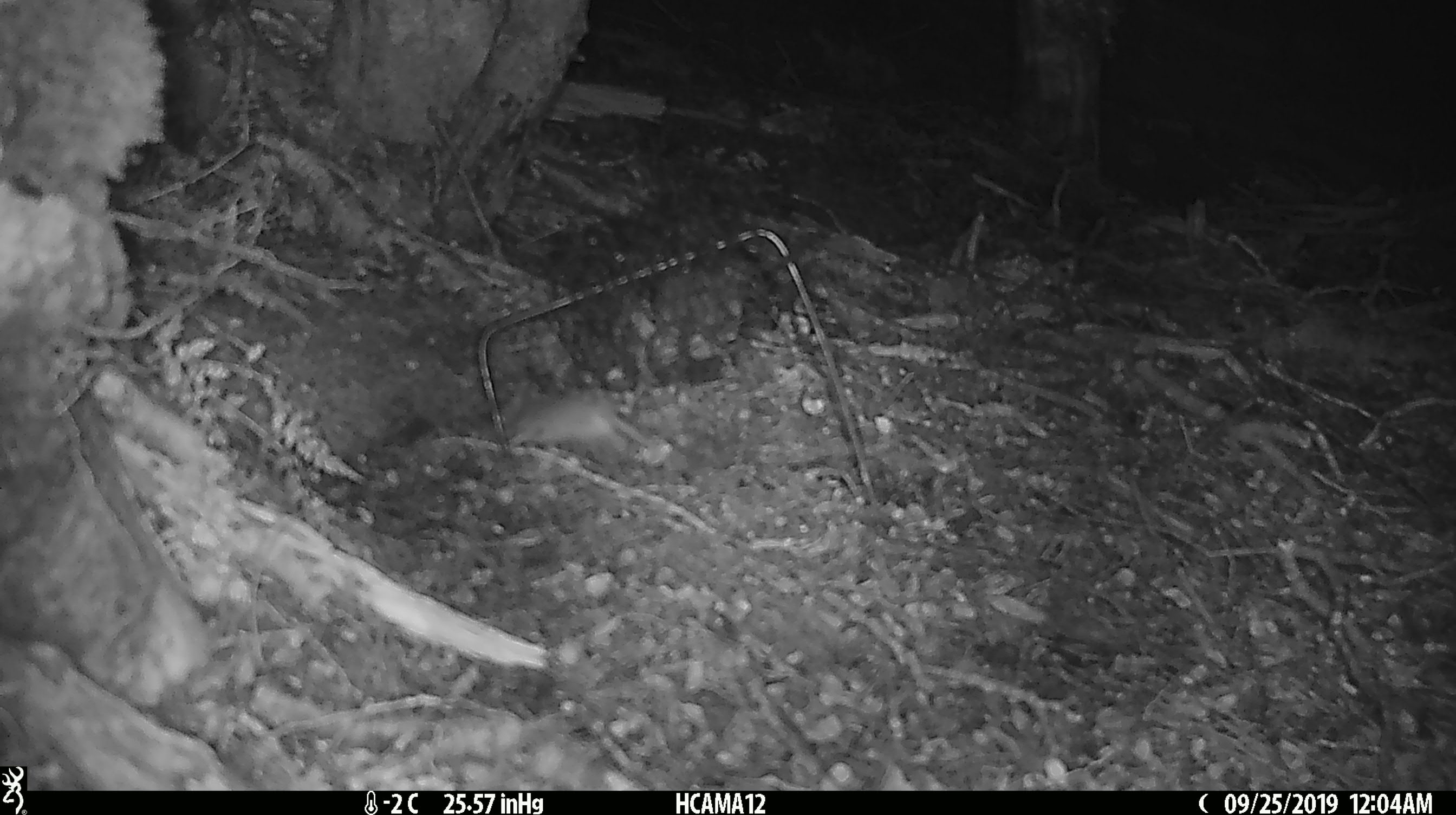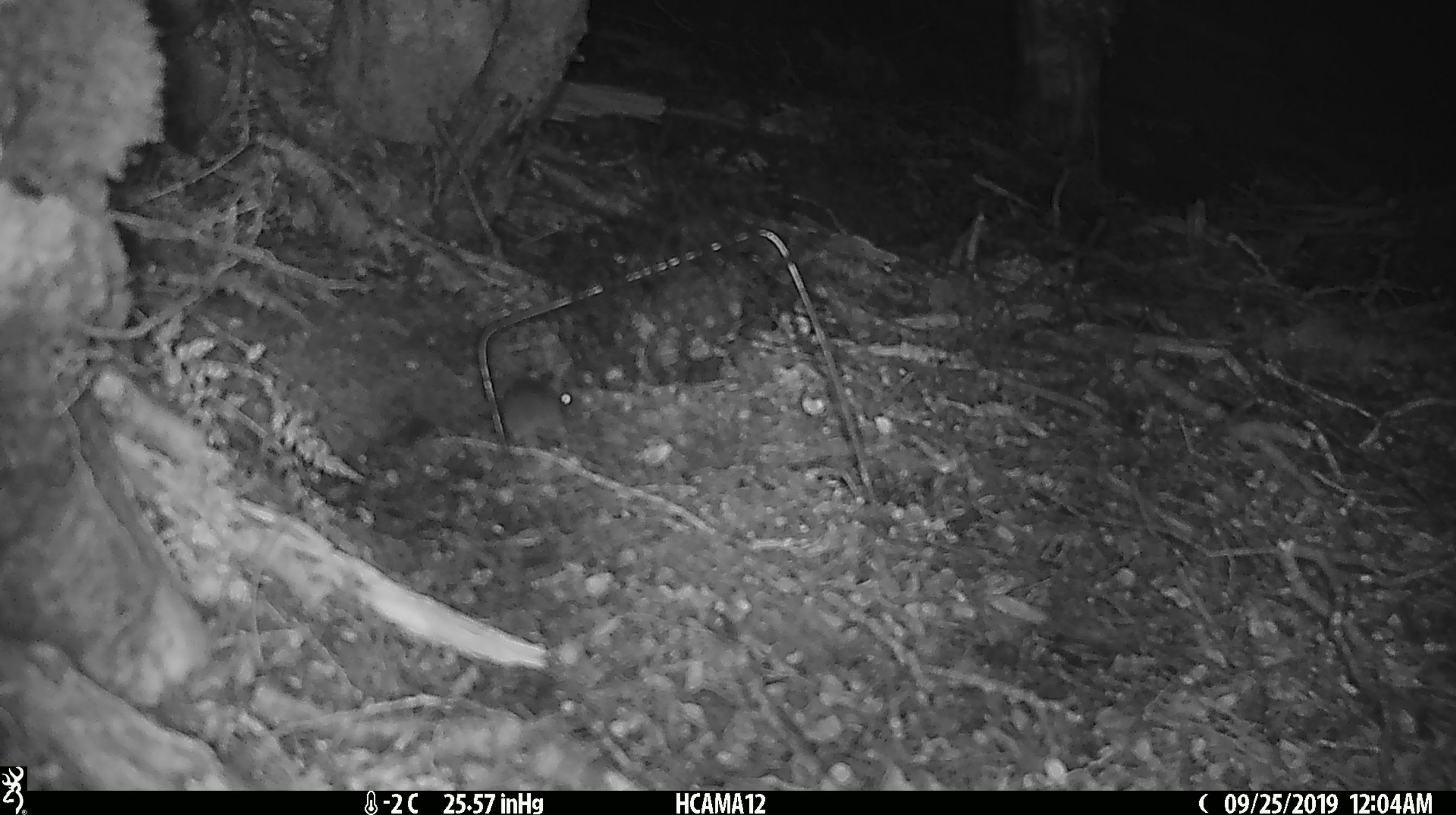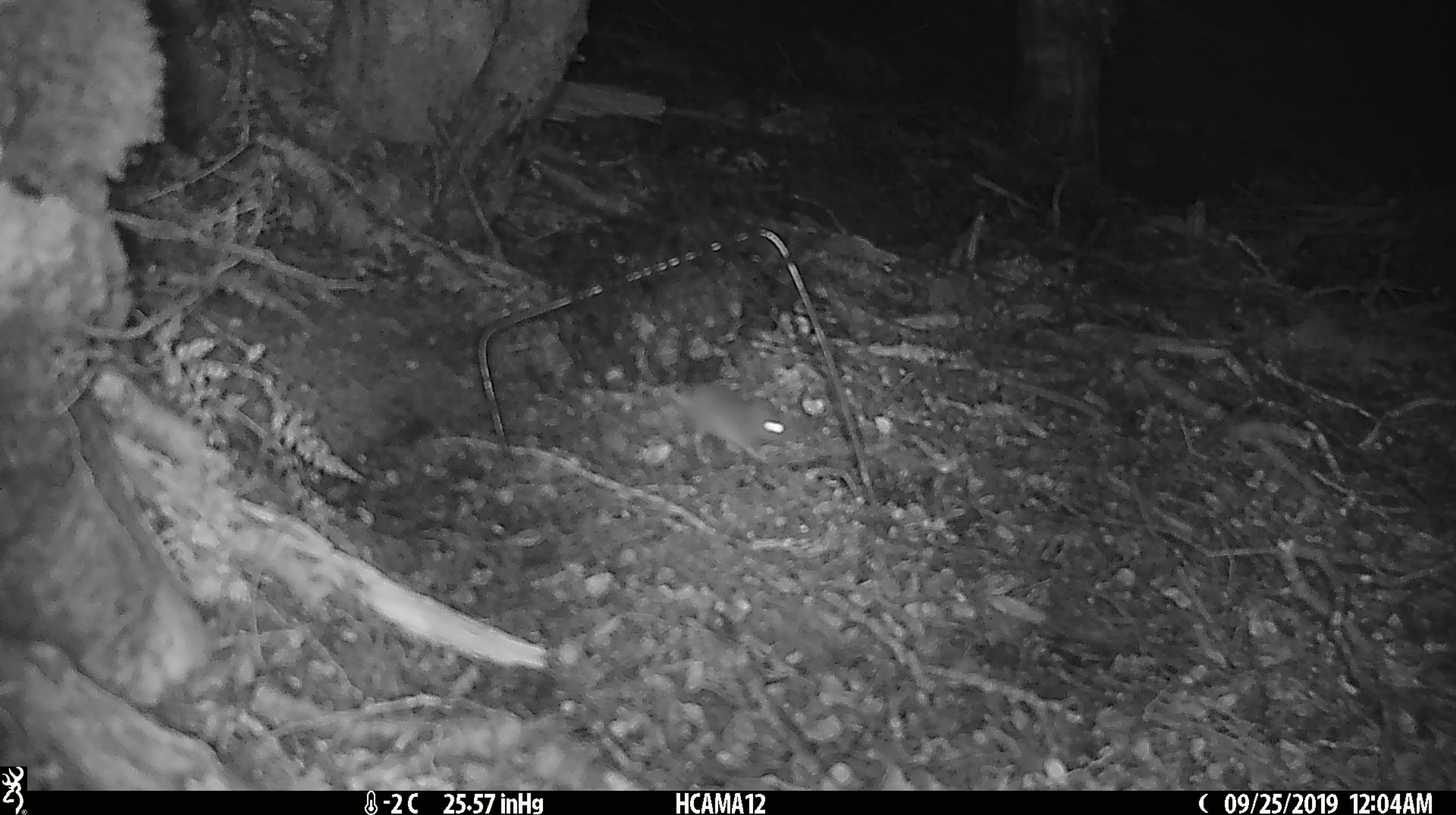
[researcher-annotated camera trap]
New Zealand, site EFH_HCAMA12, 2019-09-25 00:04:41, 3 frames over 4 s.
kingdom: Animalia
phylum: Chordata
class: Mammalia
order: Rodentia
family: Muridae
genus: Mus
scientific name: Mus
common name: mouse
Mouse (Mus).